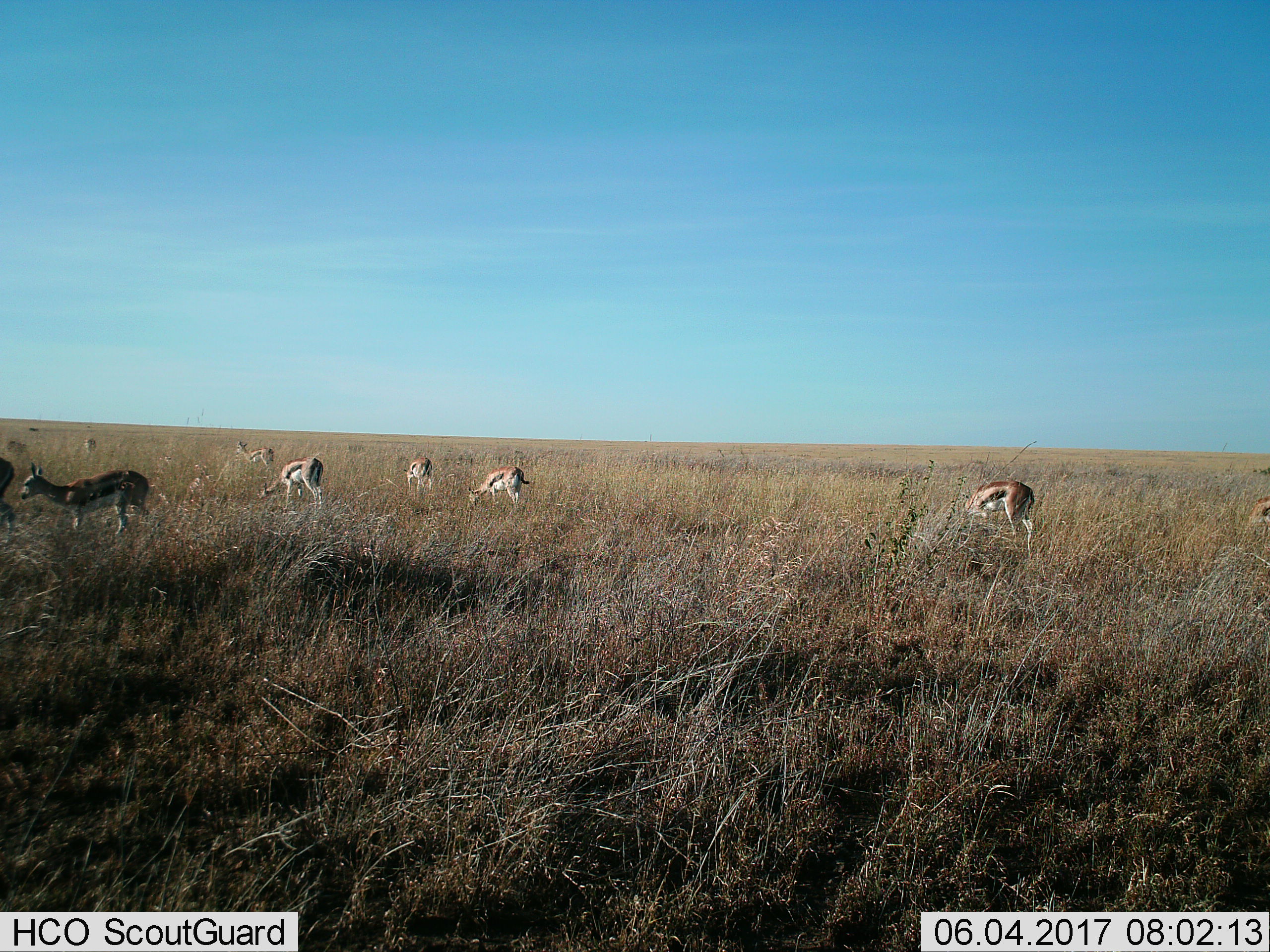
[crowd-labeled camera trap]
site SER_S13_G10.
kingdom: Animalia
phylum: Chordata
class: Mammalia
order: Artiodactyla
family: Bovidae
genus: Eudorcas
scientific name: Eudorcas thomsonii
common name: thomson's gazelle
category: gazellethomsons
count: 9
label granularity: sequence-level